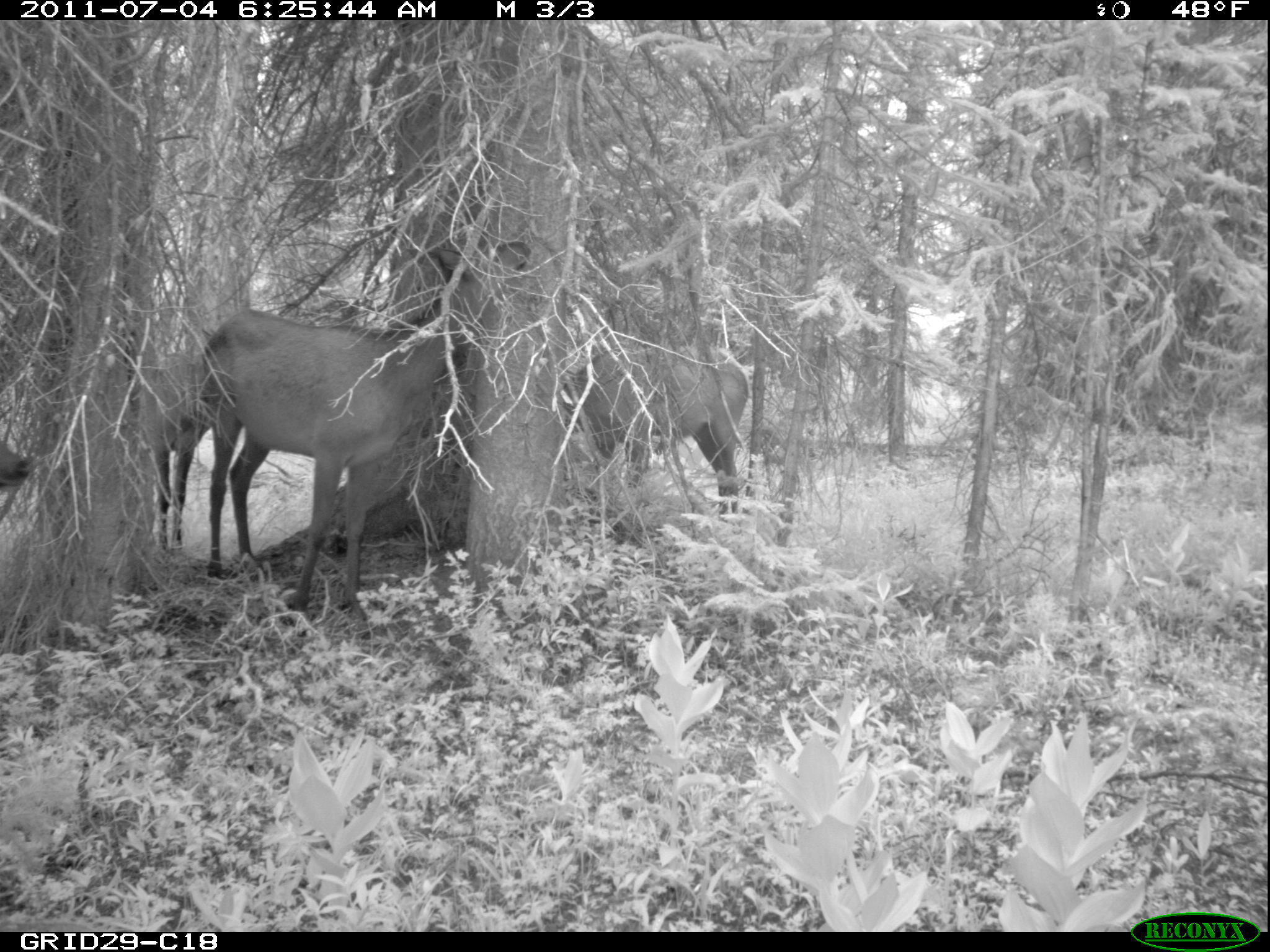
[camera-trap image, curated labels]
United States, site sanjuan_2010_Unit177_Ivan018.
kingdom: Animalia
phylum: Chordata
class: Mammalia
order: Artiodactyla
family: Cervidae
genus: Cervus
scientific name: Cervus elaphus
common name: red deer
Cervus elaphus (red deer).